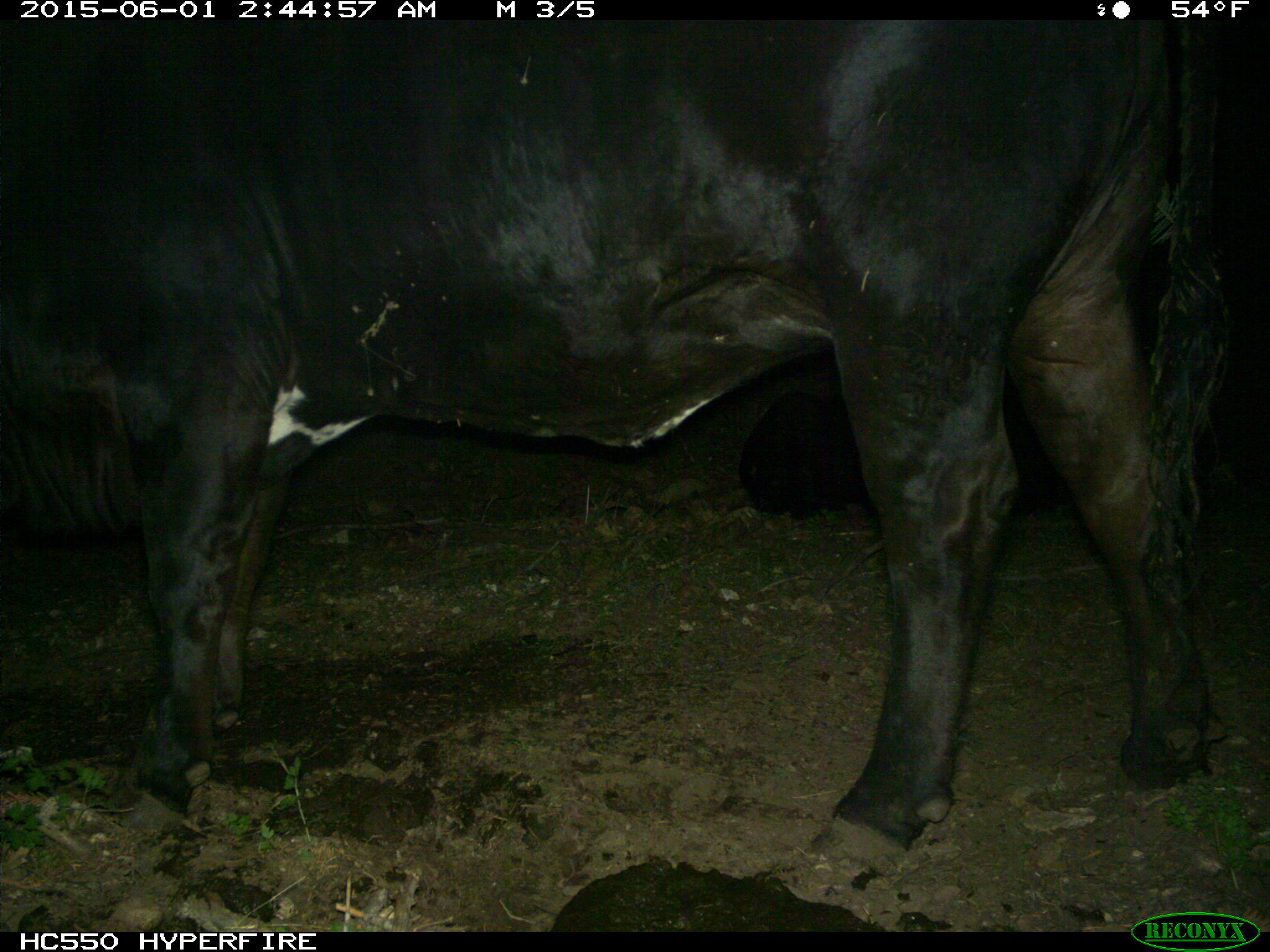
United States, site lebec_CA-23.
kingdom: Animalia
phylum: Chordata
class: Mammalia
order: Artiodactyla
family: Bovidae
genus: Bos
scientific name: Bos taurus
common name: domestic cow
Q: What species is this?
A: Bos taurus (domestic cow).